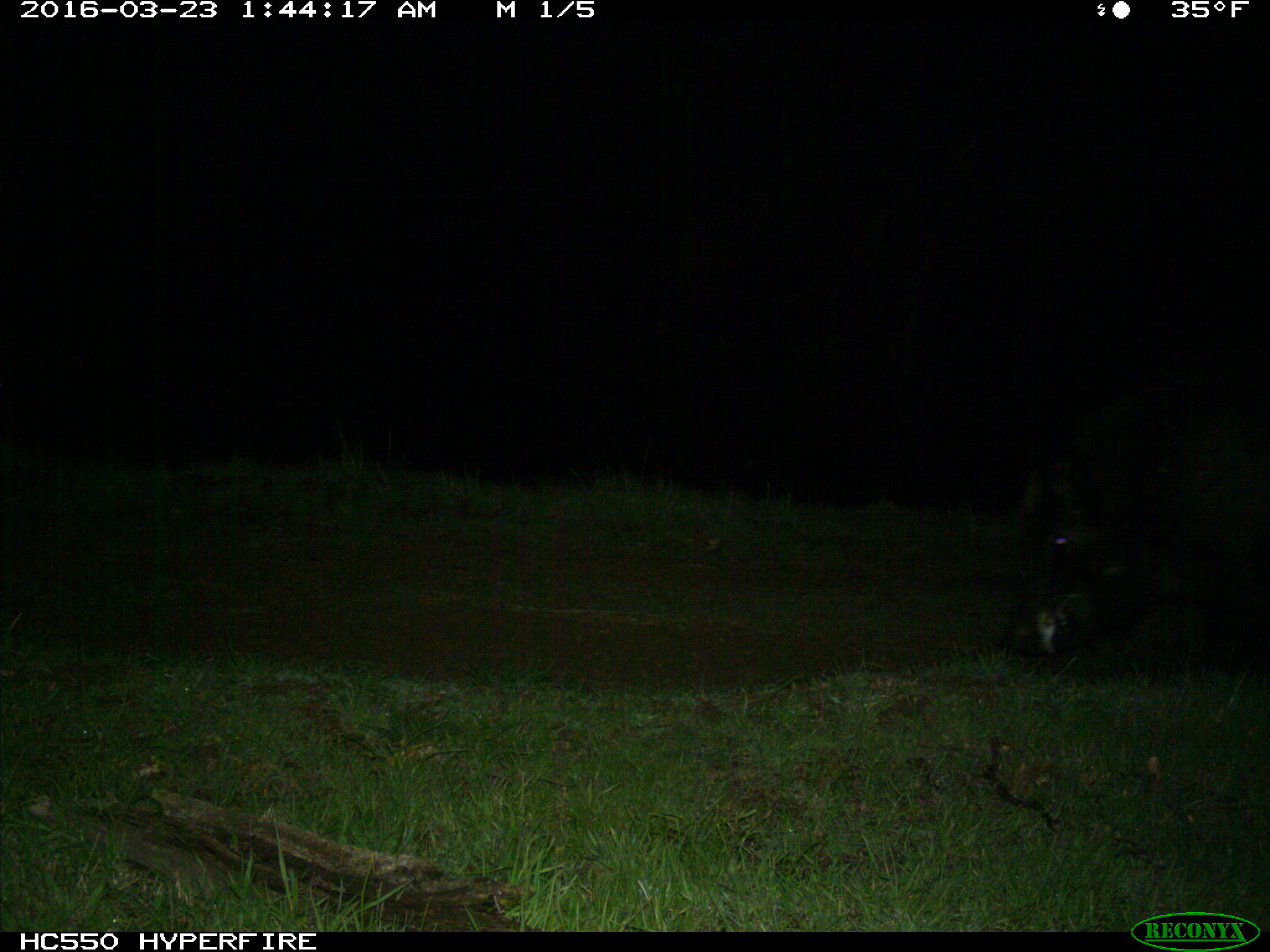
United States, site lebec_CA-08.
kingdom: Animalia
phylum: Chordata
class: Mammalia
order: Artiodactyla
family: Suidae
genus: Sus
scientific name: Sus scrofa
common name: wild boar